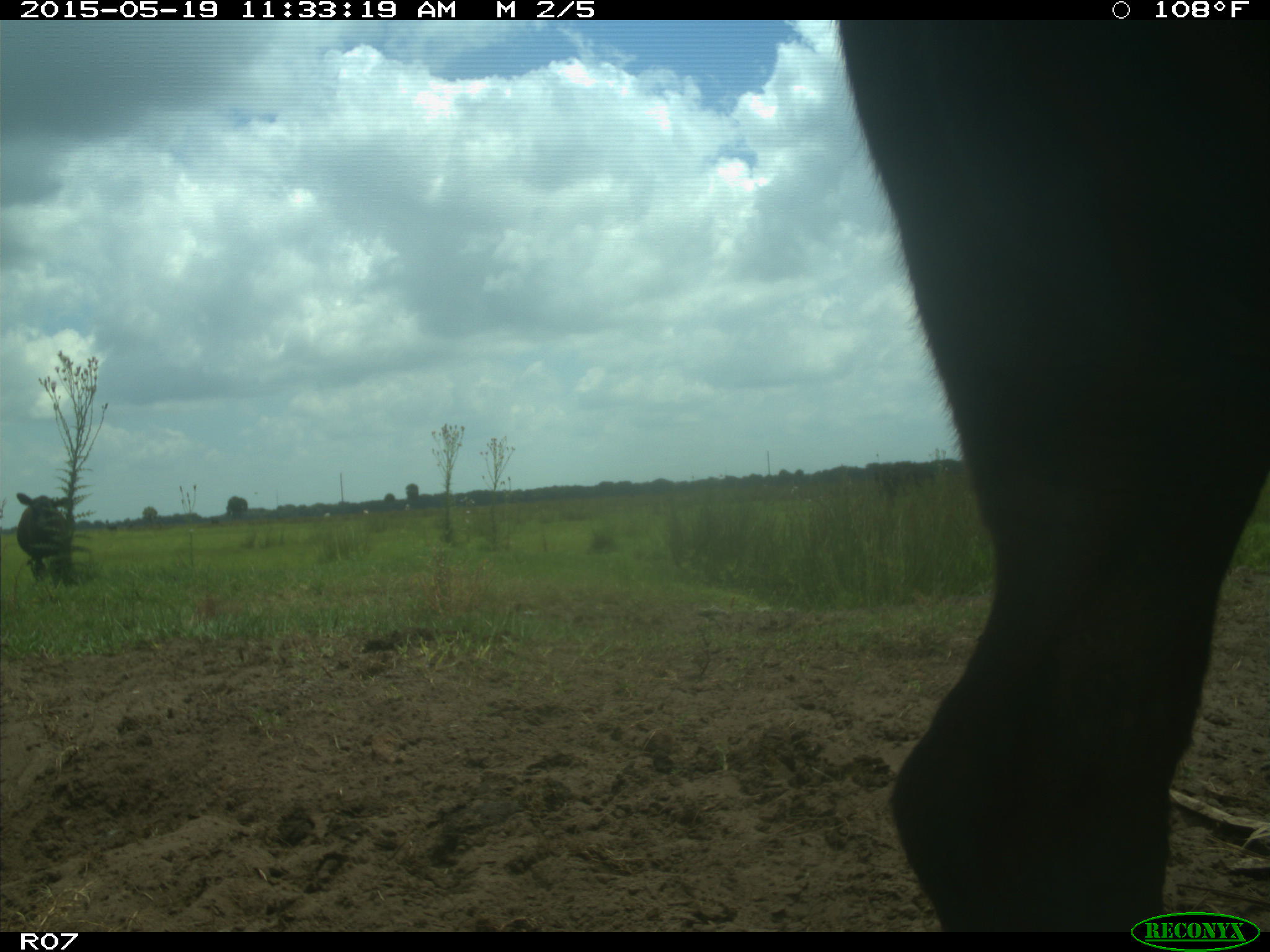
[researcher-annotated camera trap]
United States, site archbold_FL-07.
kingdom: Animalia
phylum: Chordata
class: Mammalia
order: Artiodactyla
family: Bovidae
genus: Bos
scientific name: Bos taurus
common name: domestic cow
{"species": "Bos taurus (domestic cow)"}